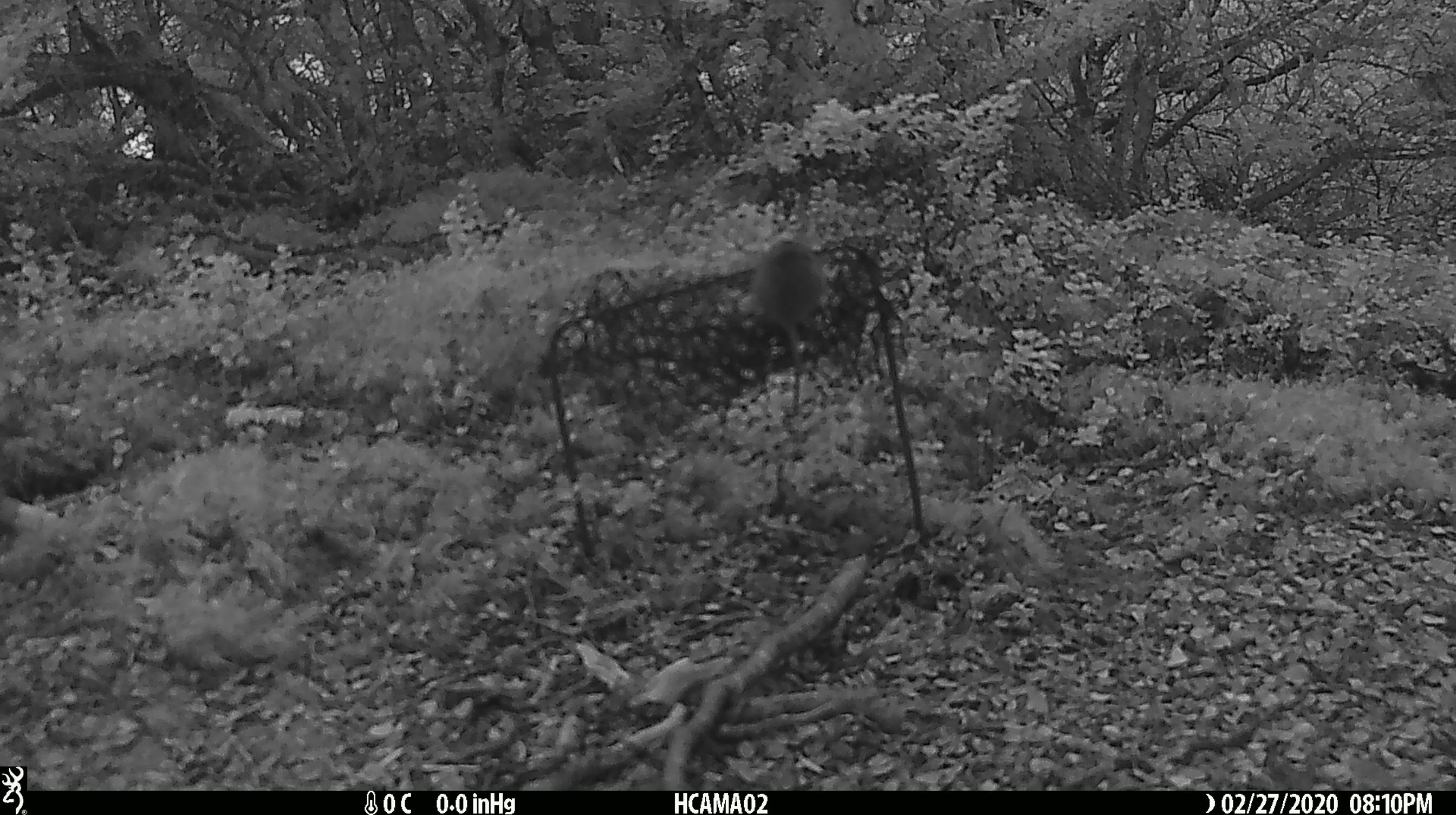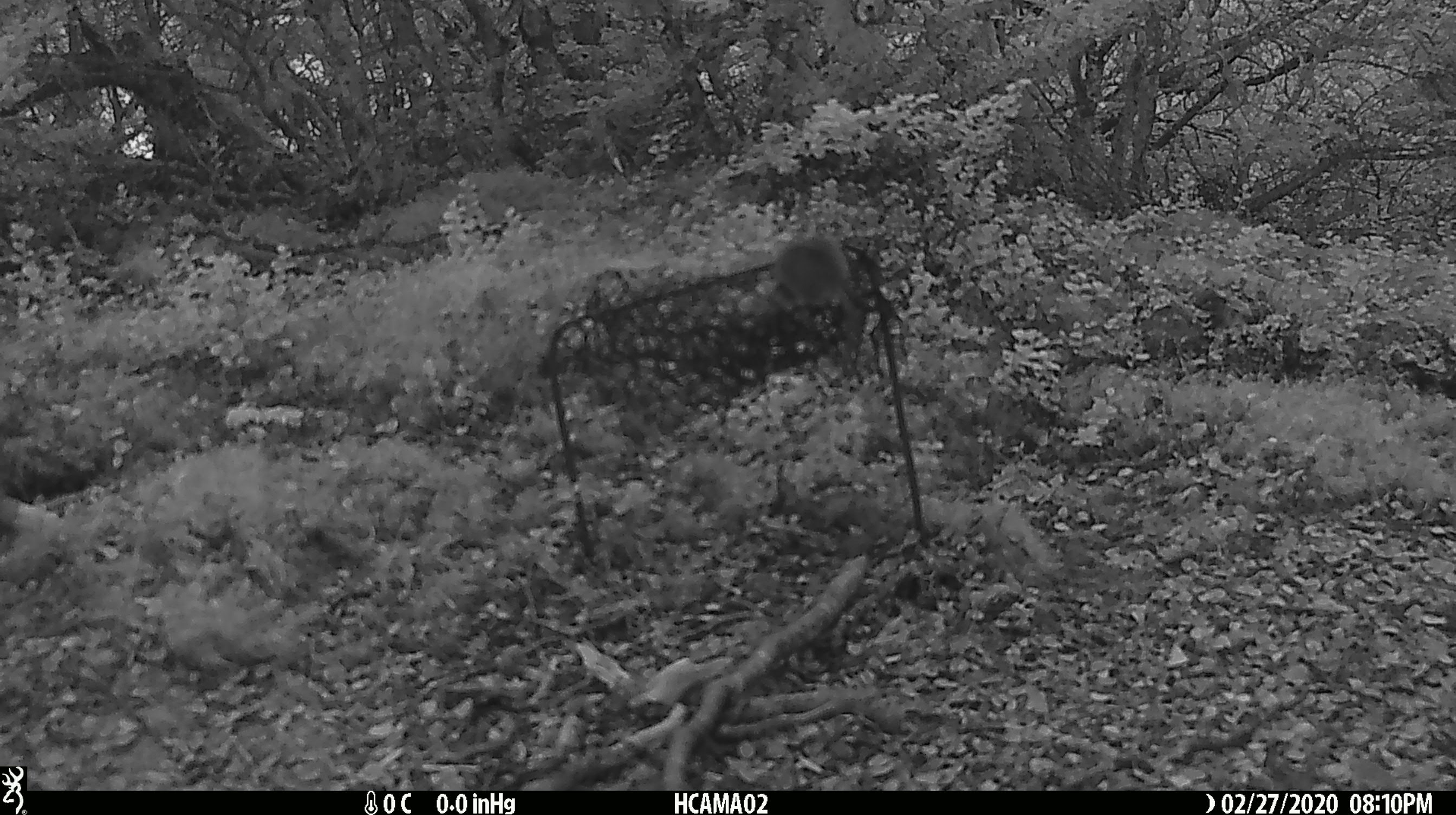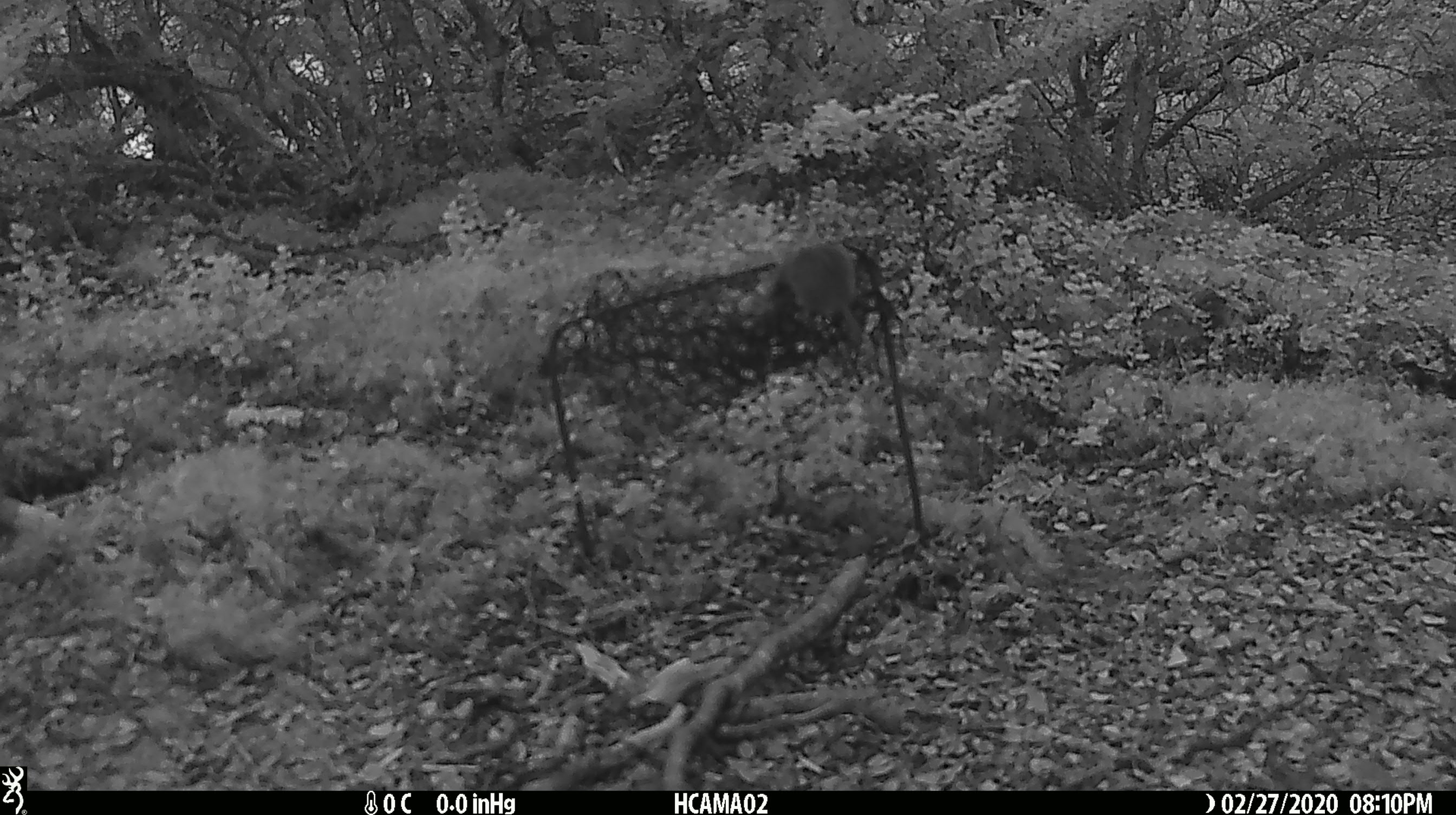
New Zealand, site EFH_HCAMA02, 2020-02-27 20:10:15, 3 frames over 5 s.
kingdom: Animalia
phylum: Chordata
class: Mammalia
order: Rodentia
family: Muridae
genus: Mus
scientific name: Mus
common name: mouse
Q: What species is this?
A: Mouse (Mus).